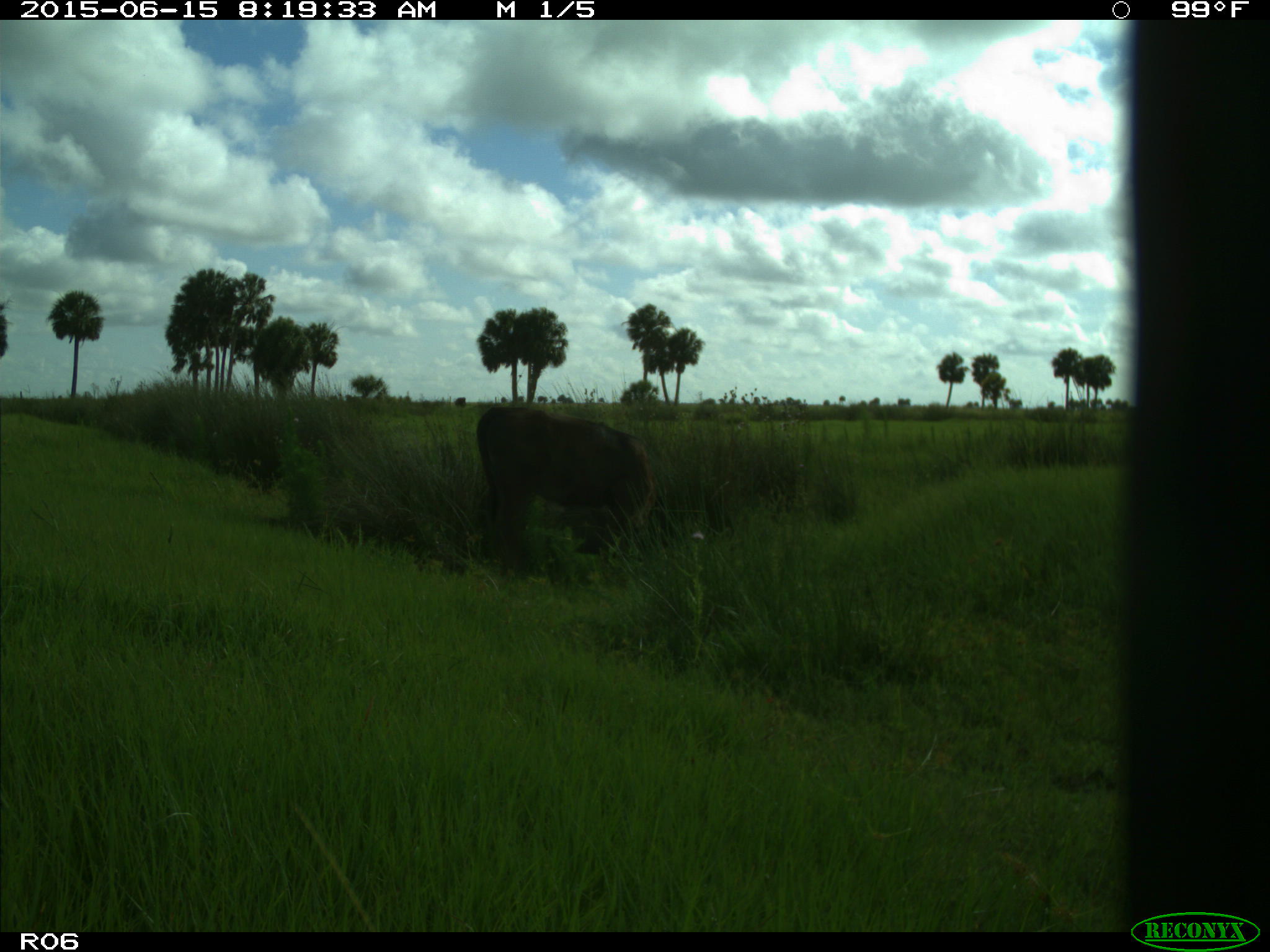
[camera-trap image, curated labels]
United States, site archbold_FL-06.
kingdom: Animalia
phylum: Chordata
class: Mammalia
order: Artiodactyla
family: Bovidae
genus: Bos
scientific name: Bos taurus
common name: domestic cow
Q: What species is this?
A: Bos taurus (domestic cow).